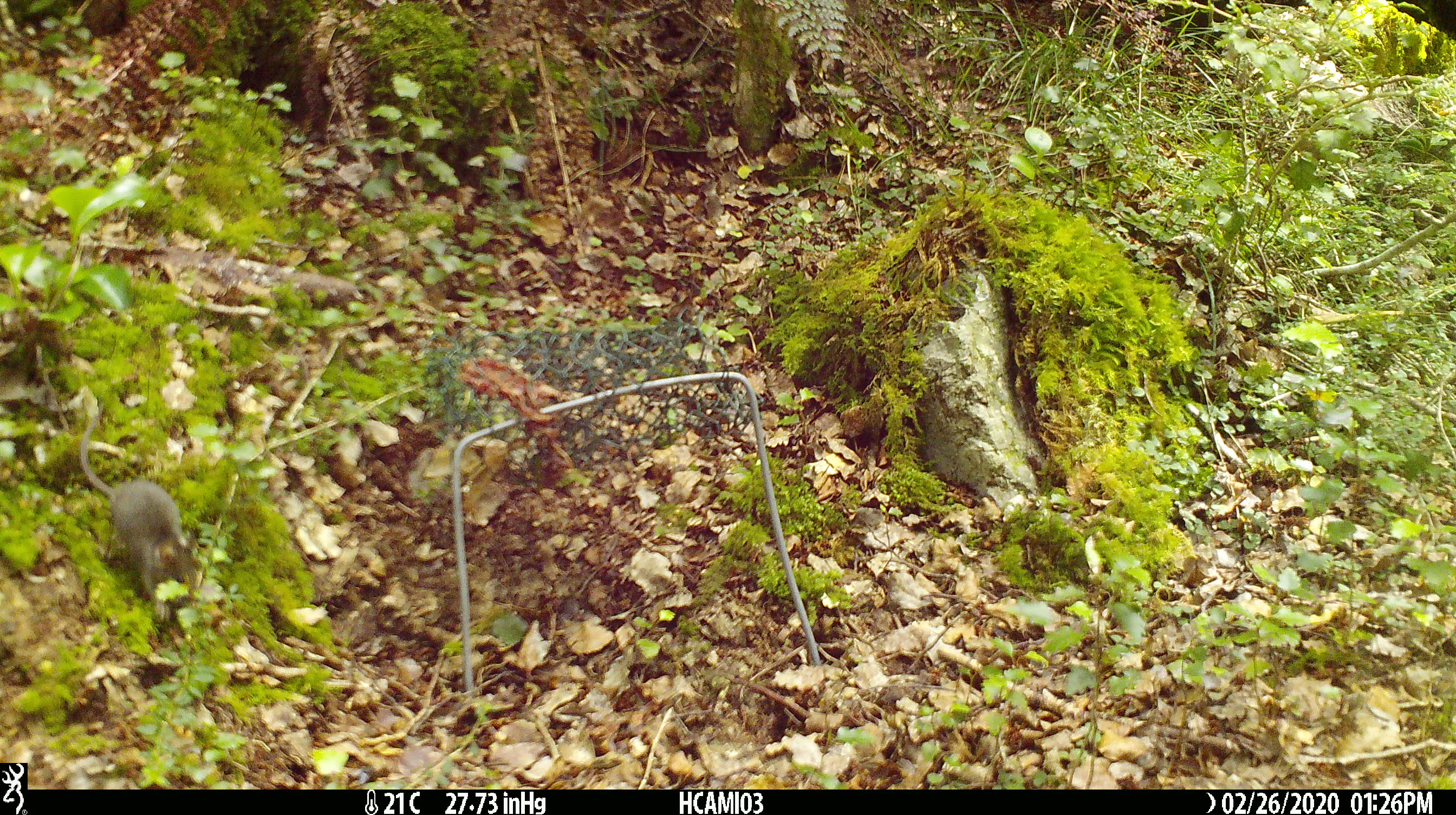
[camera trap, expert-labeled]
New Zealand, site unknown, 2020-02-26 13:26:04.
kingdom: Animalia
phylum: Chordata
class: Mammalia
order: Rodentia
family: Muridae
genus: Mus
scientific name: Mus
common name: mouse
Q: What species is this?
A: Mouse (Mus).